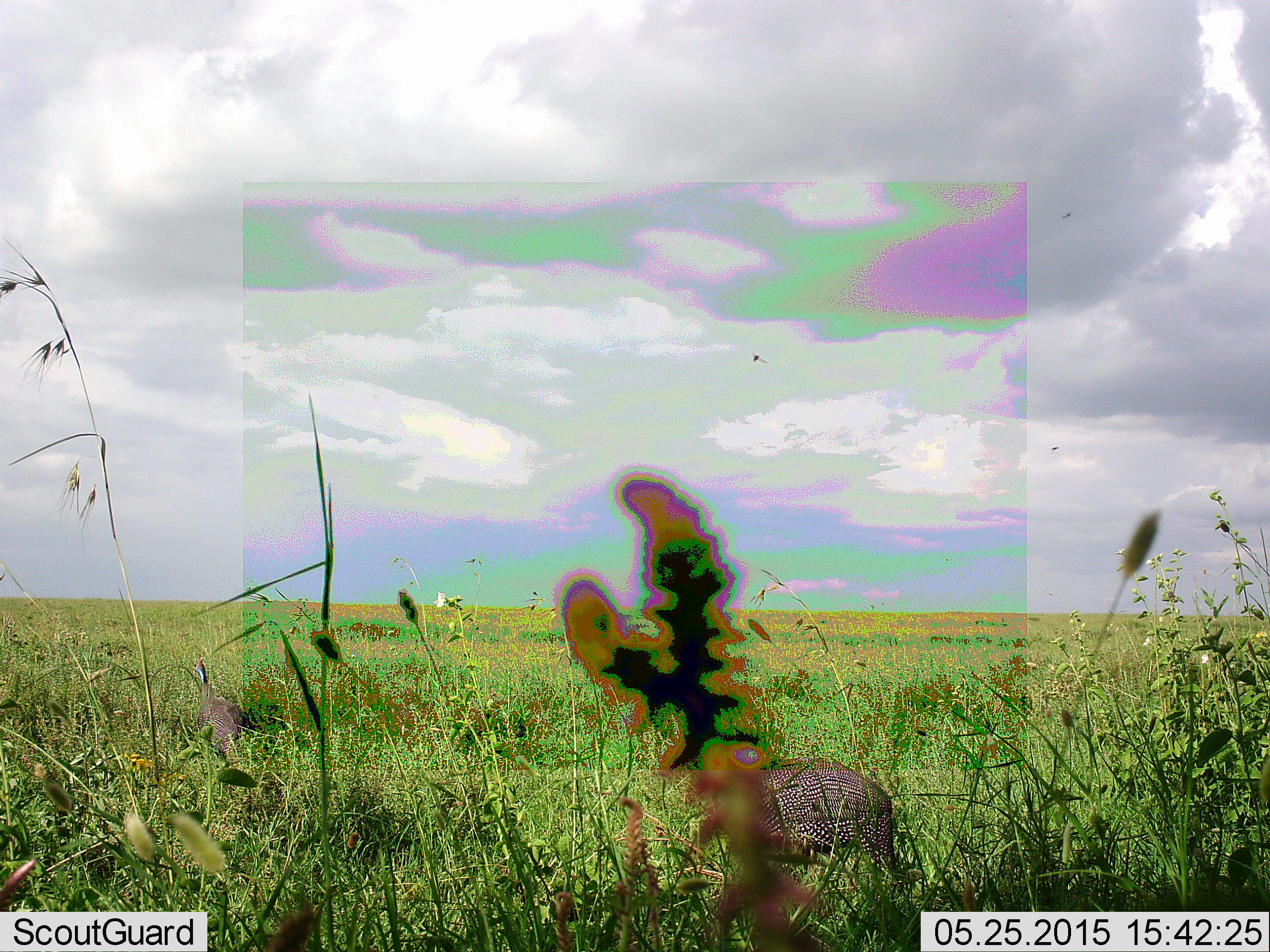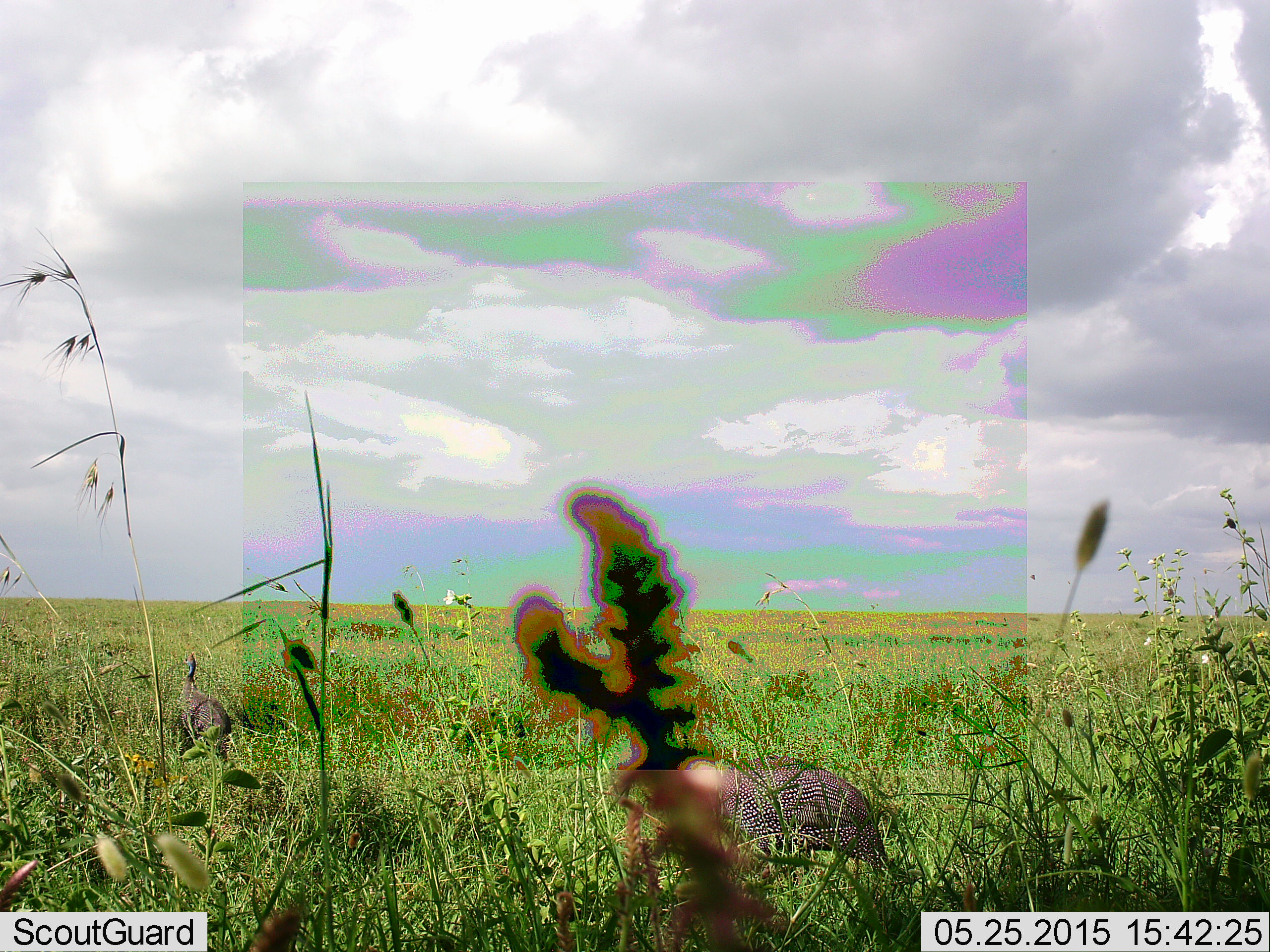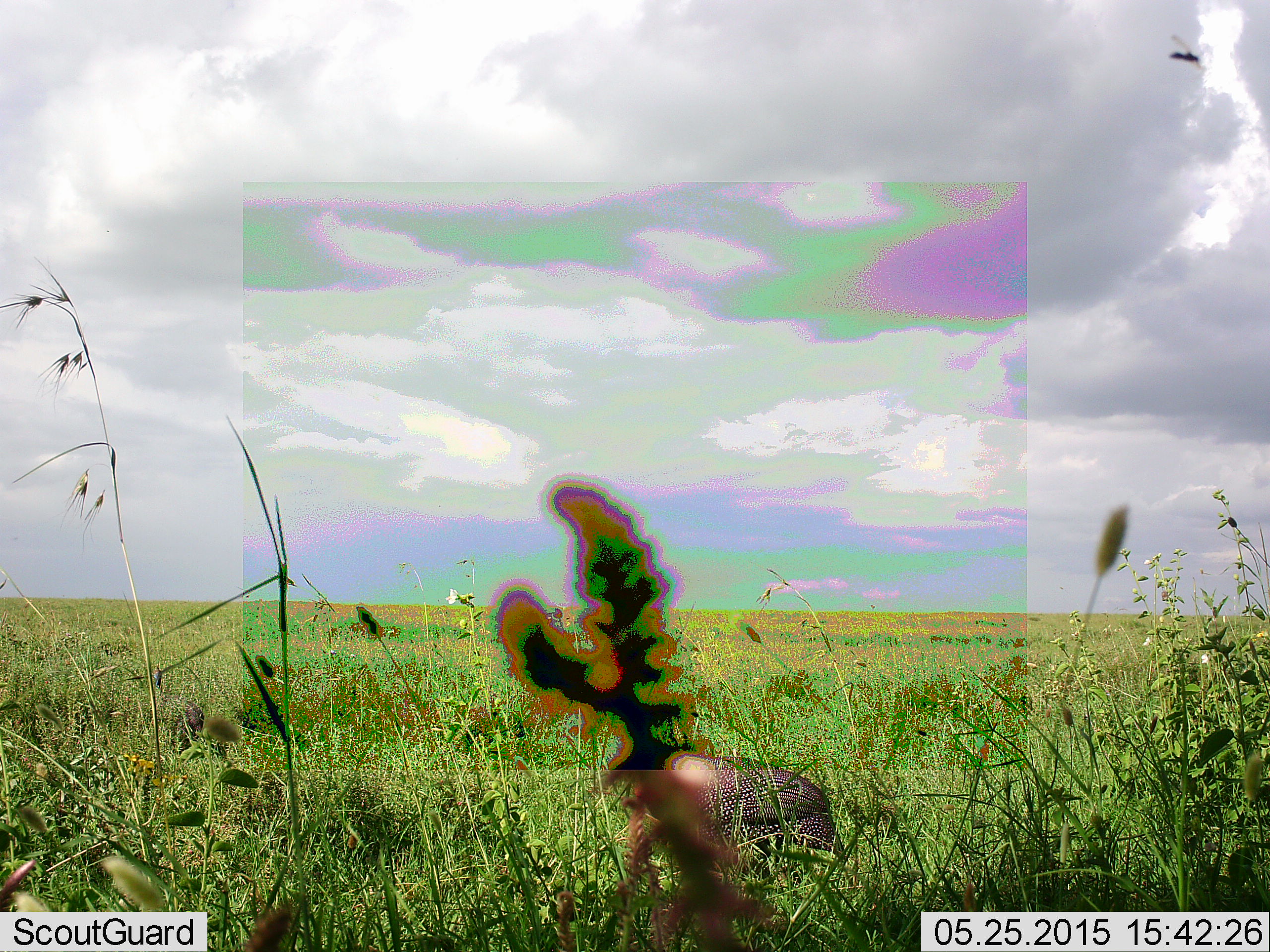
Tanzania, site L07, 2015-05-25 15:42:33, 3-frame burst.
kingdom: Animalia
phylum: Chordata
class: Aves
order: Galliformes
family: Numididae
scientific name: Numididae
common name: guinea fowl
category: guineafowl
Guineafowl (guinea fowl) (Numididae), count 2. Behavior (volunteer vote fractions): standing 18%, resting 0%, moving 82%, interacting 0%. Young present (vote fraction): 0%. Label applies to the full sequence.